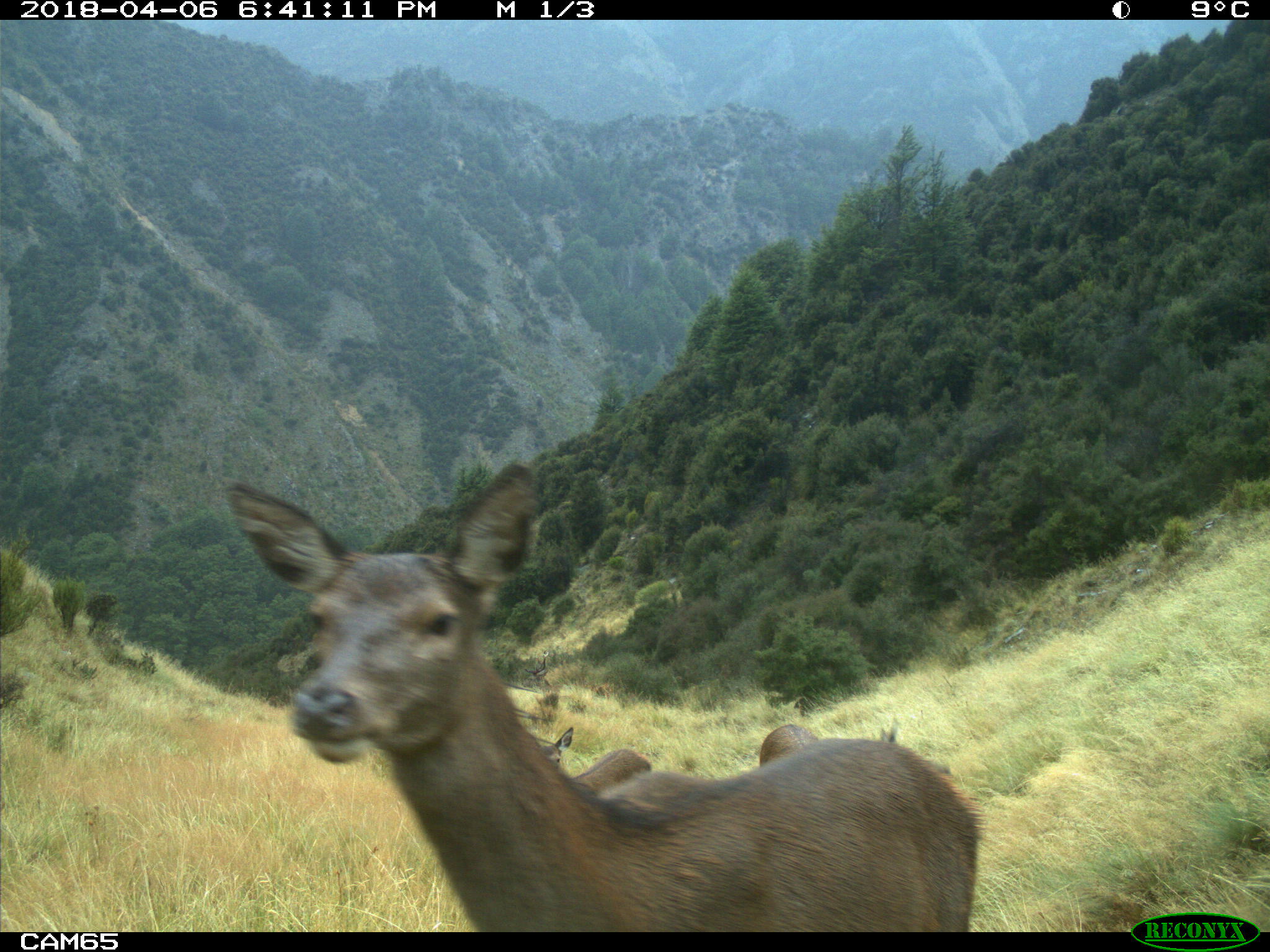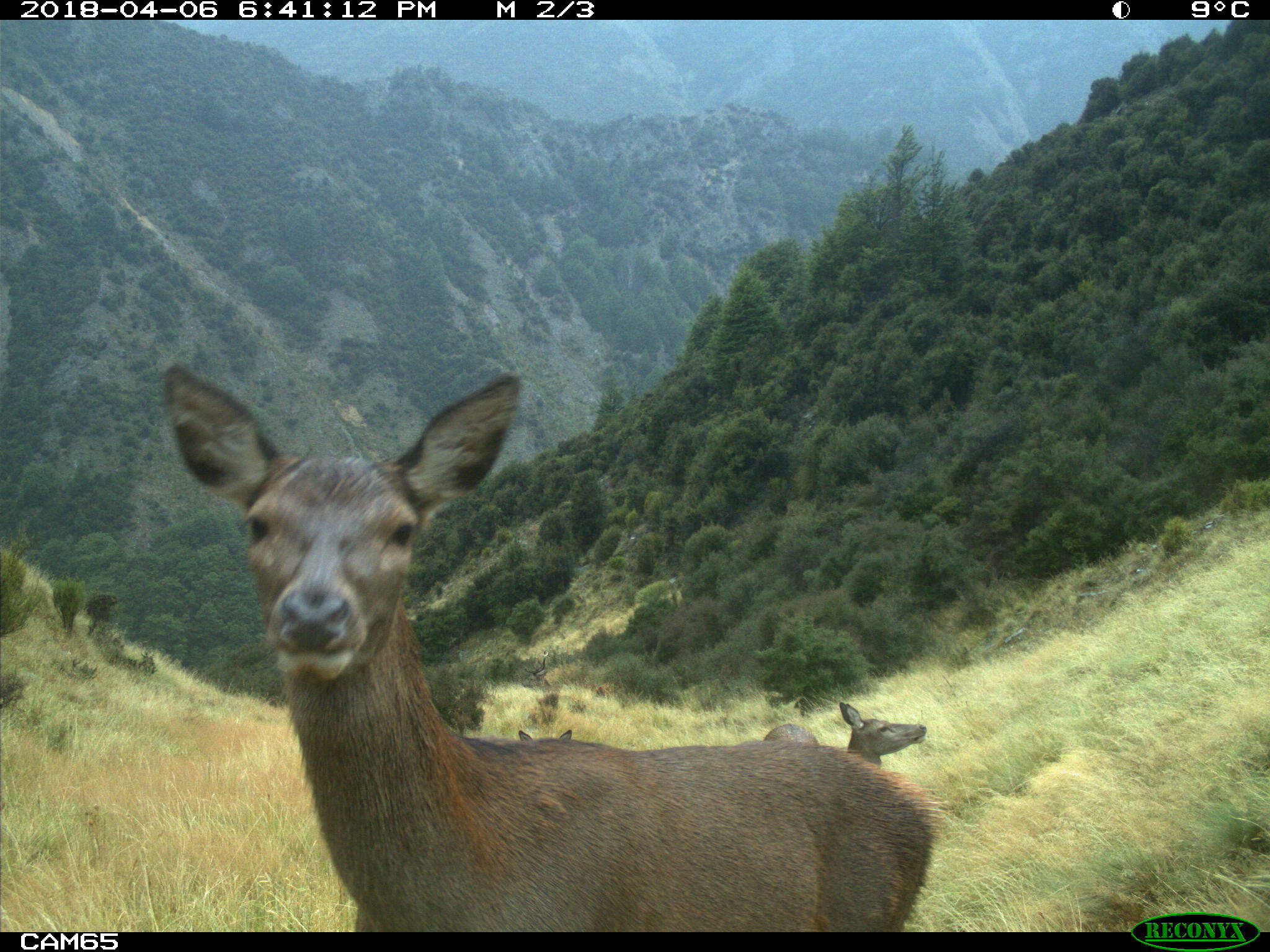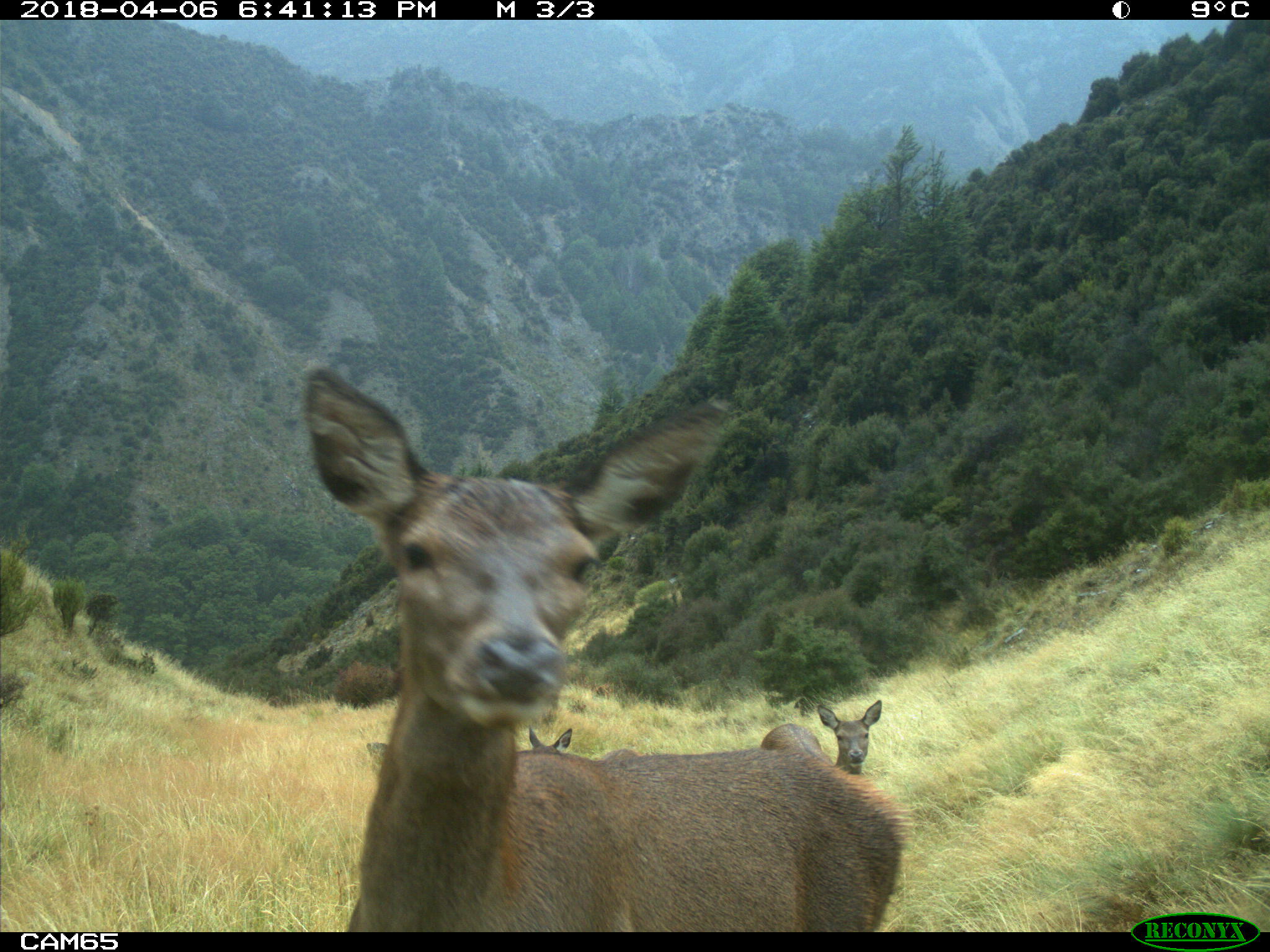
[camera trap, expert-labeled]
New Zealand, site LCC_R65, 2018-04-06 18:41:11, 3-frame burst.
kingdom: Animalia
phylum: Chordata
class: Mammalia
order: Artiodactyla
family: Cervidae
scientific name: Cervidae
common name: deer